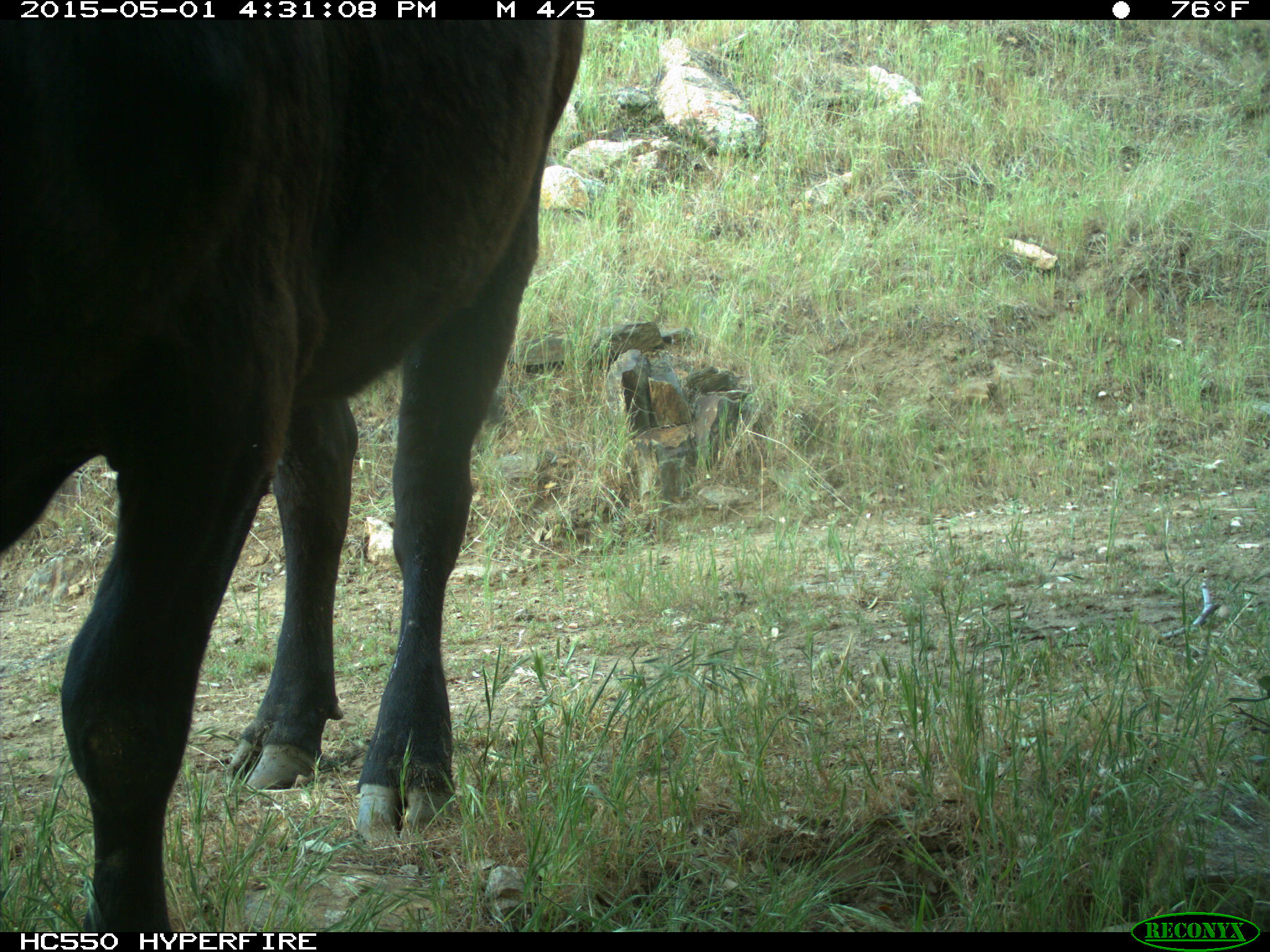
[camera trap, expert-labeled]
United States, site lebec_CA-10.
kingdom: Animalia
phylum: Chordata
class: Mammalia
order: Artiodactyla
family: Bovidae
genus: Bos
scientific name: Bos taurus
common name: domestic cow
Bos taurus (domestic cow).